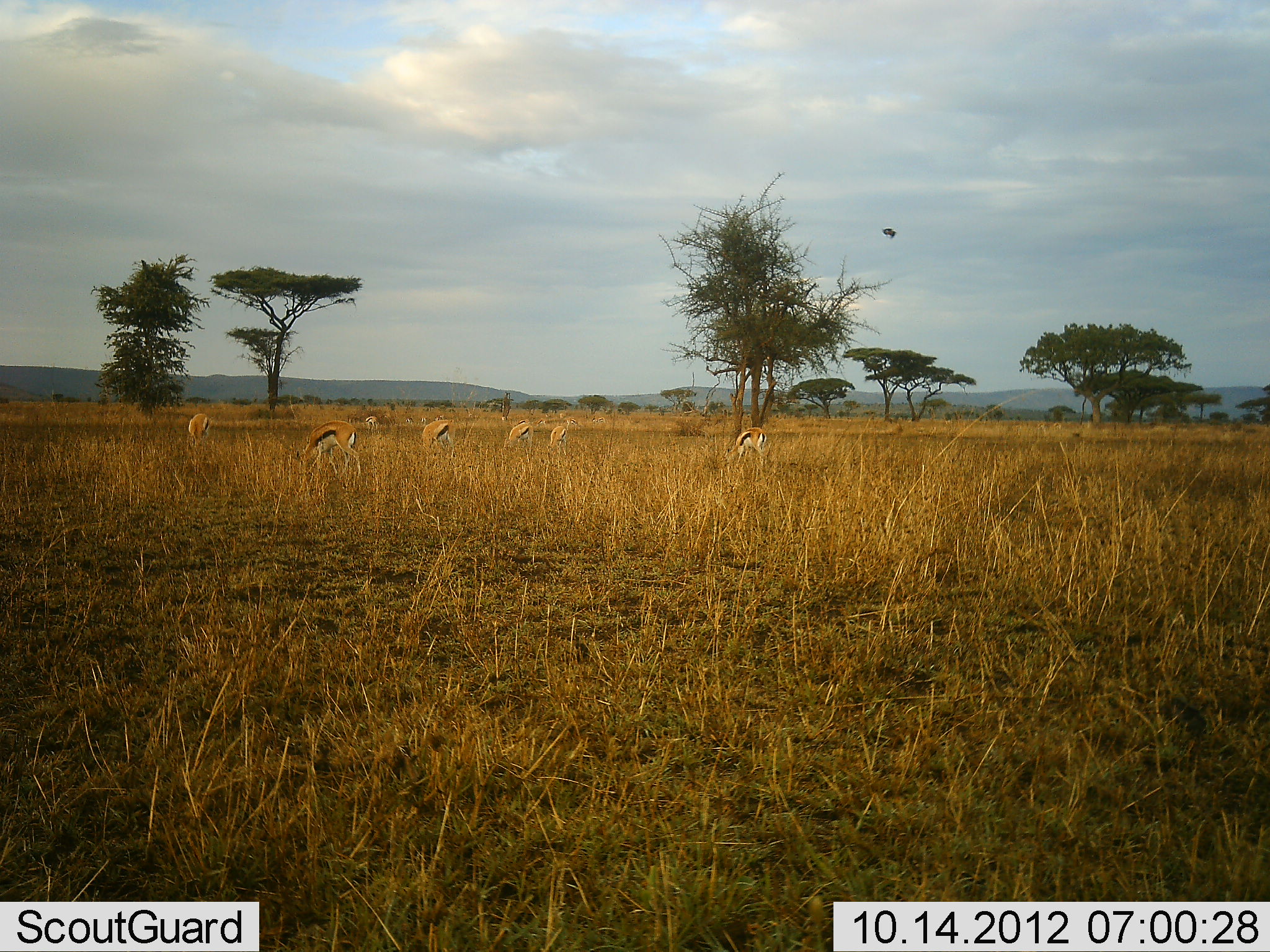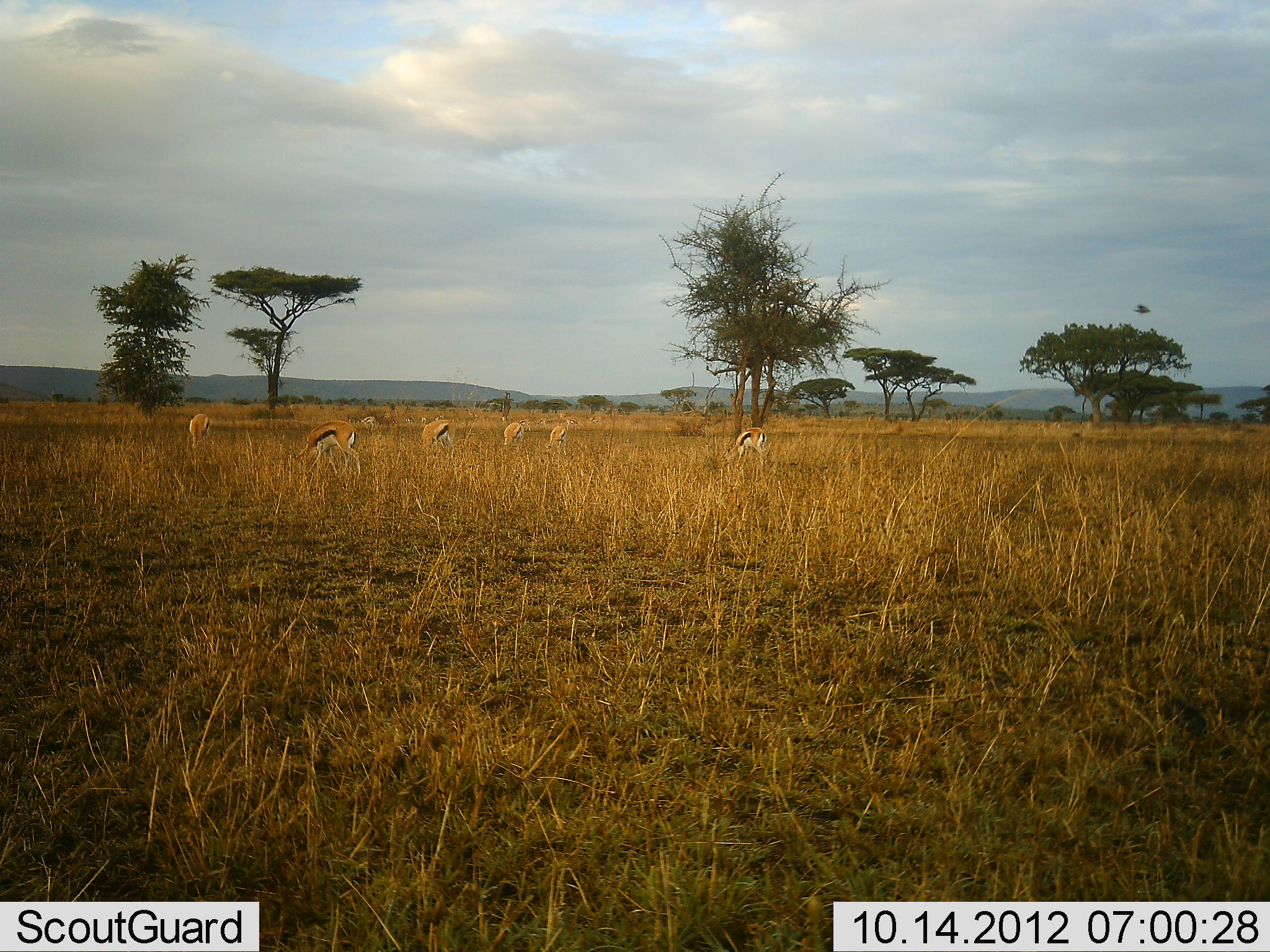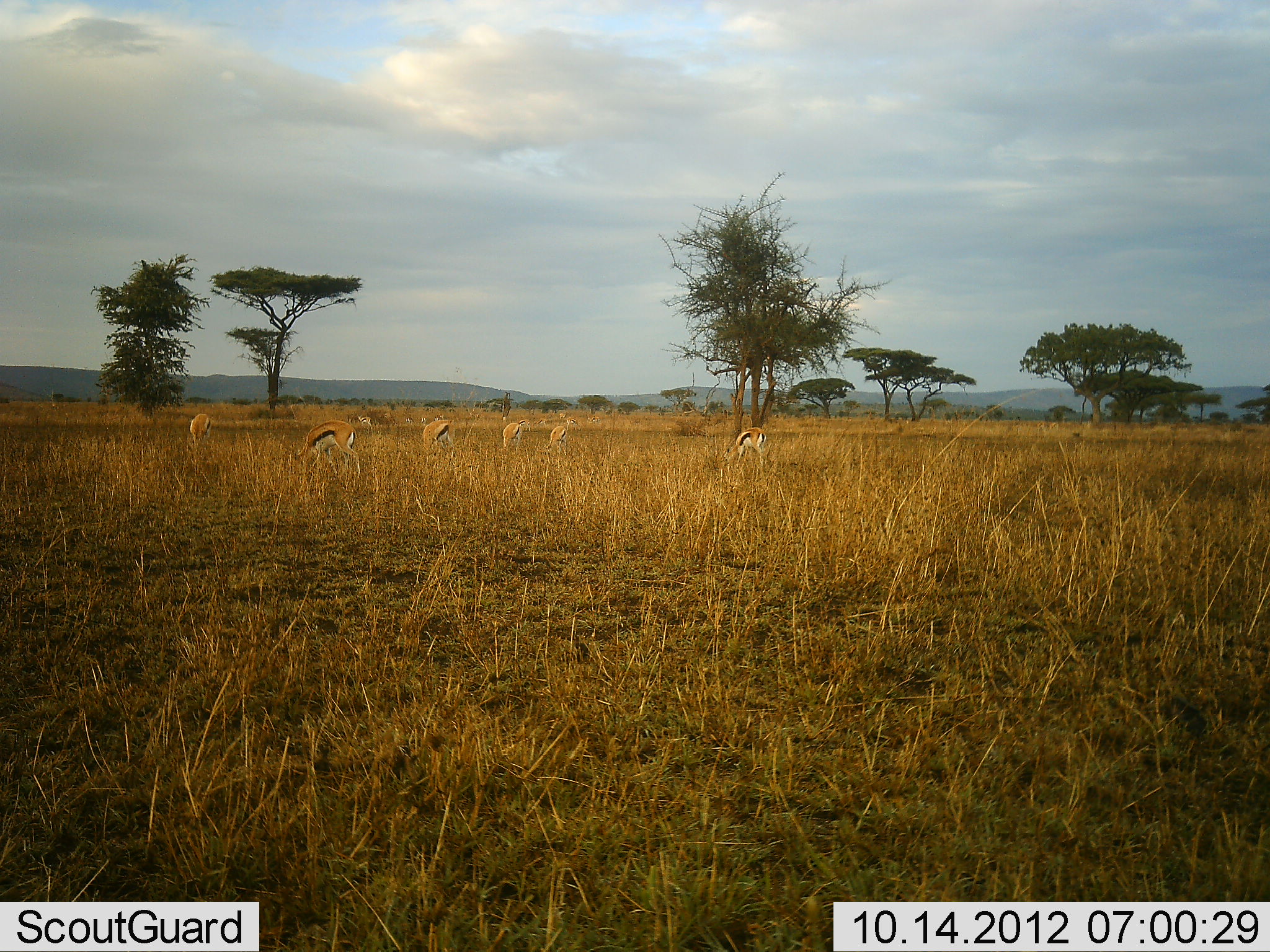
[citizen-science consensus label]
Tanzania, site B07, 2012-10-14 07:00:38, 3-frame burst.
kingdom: Animalia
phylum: Chordata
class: Mammalia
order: Artiodactyla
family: Bovidae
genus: Eudorcas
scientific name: Eudorcas thomsonii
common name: thomson's gazelle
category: gazellethomsons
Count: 7.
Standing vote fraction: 11%.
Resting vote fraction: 0%.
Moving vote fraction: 11%.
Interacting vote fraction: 5%.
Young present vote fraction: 0%.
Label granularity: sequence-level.